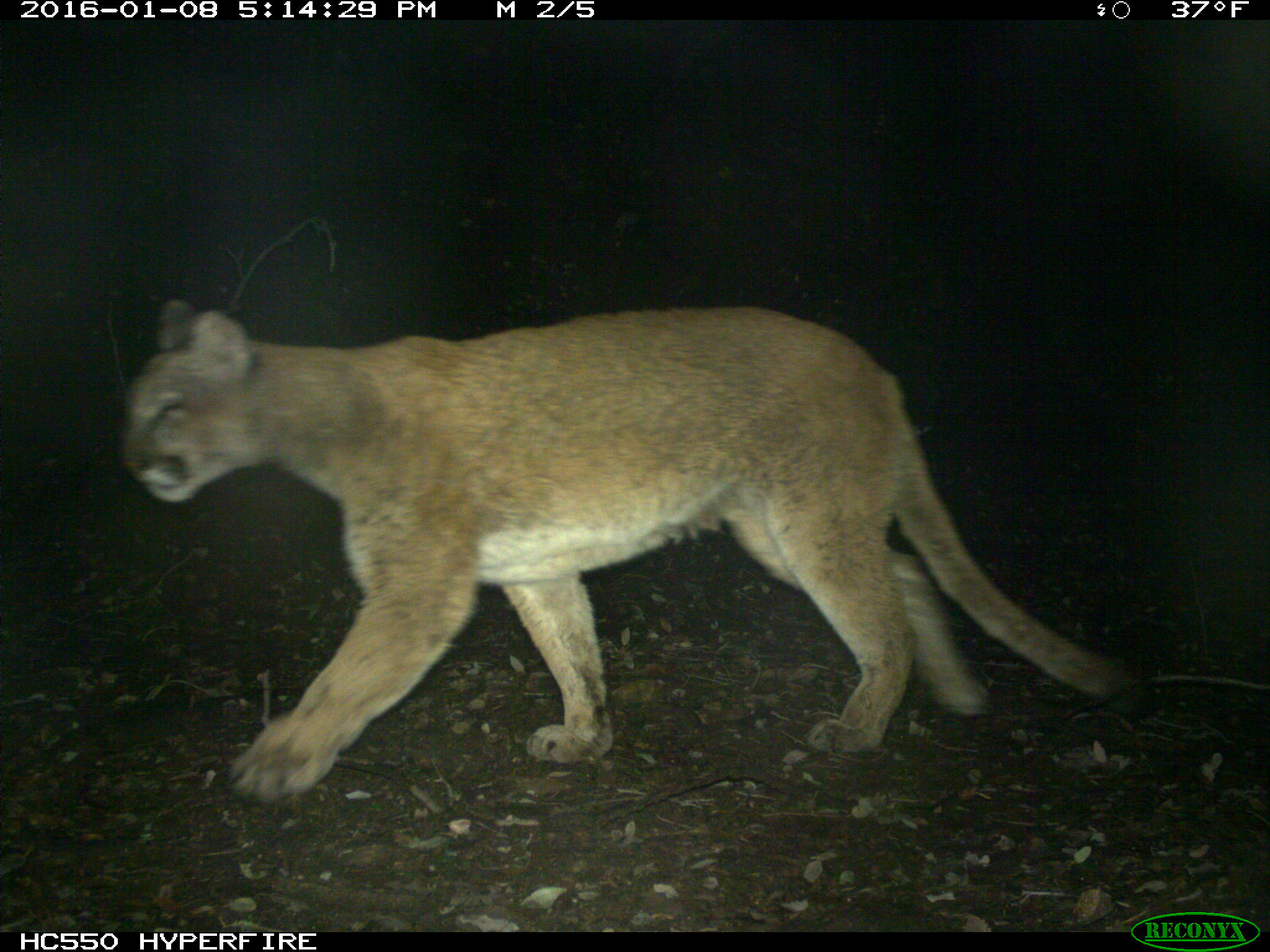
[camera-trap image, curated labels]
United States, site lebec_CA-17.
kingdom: Animalia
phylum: Chordata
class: Mammalia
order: Carnivora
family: Felidae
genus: Puma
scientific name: Puma concolor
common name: mountain lion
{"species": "Puma concolor (mountain lion)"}